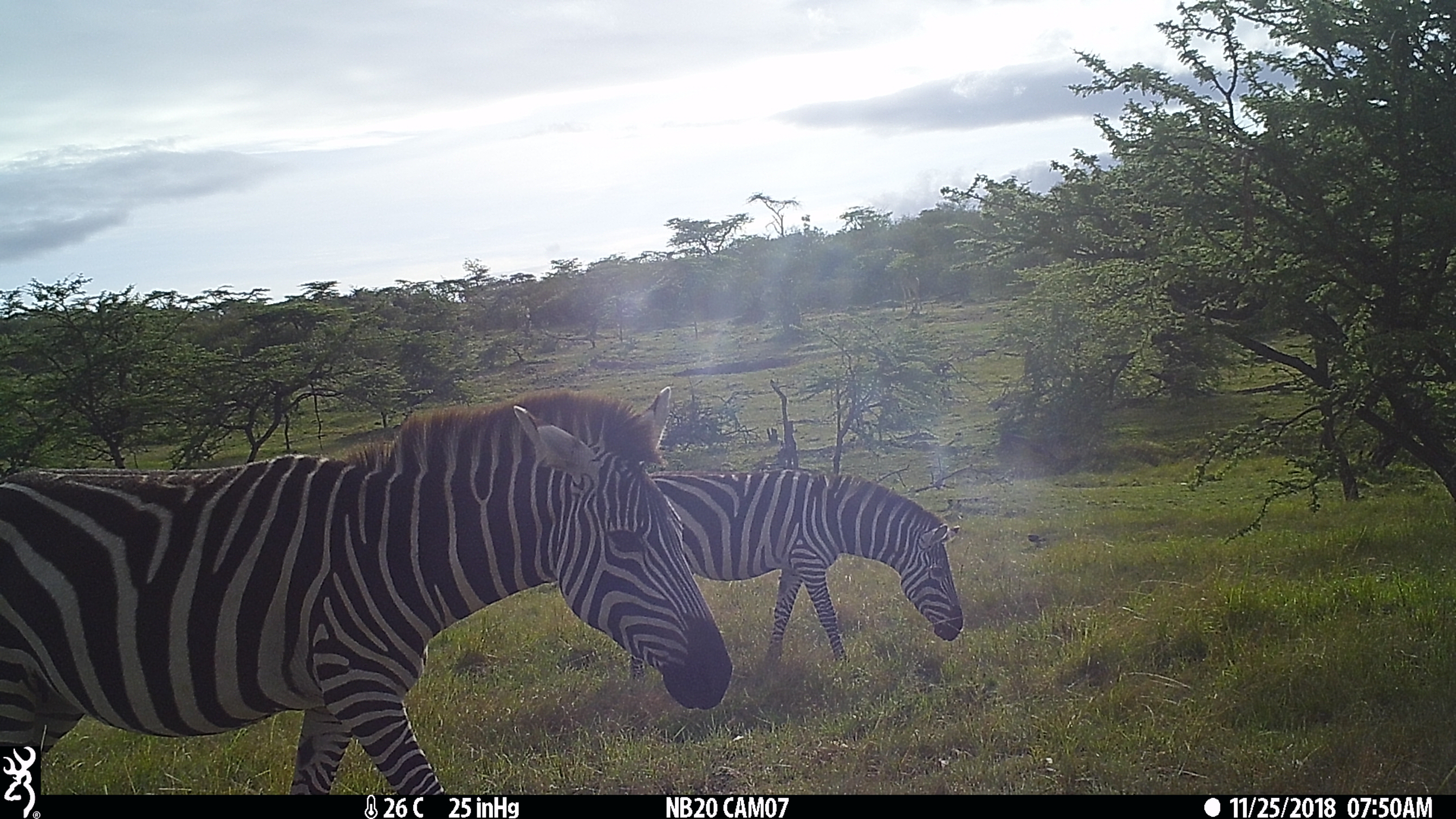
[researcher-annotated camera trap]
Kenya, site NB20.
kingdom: Animalia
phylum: Chordata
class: Mammalia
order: Perissodactyla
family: Equidae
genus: Equus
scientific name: Equus quagga burchellii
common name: burchell's zebra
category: zebra